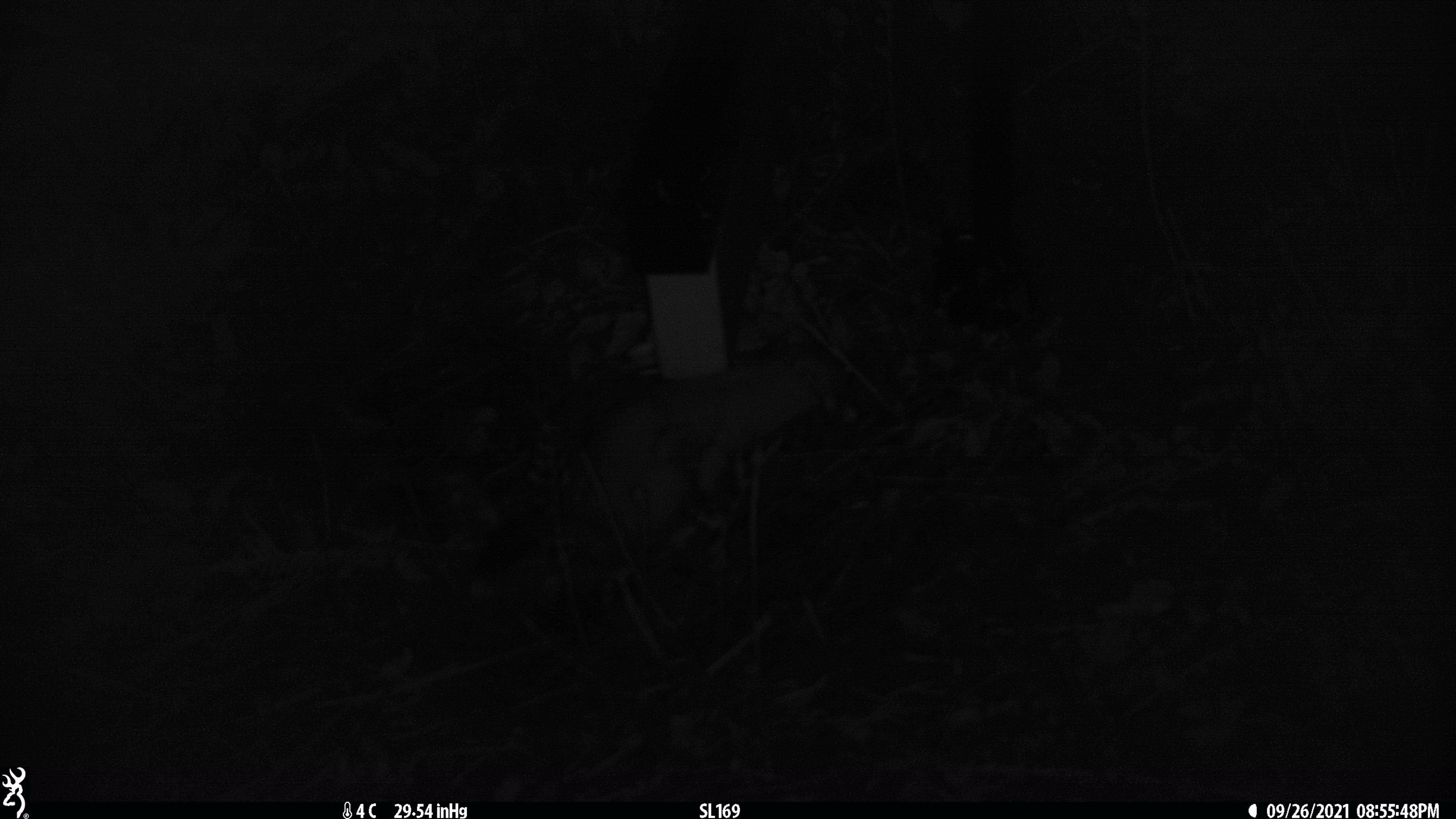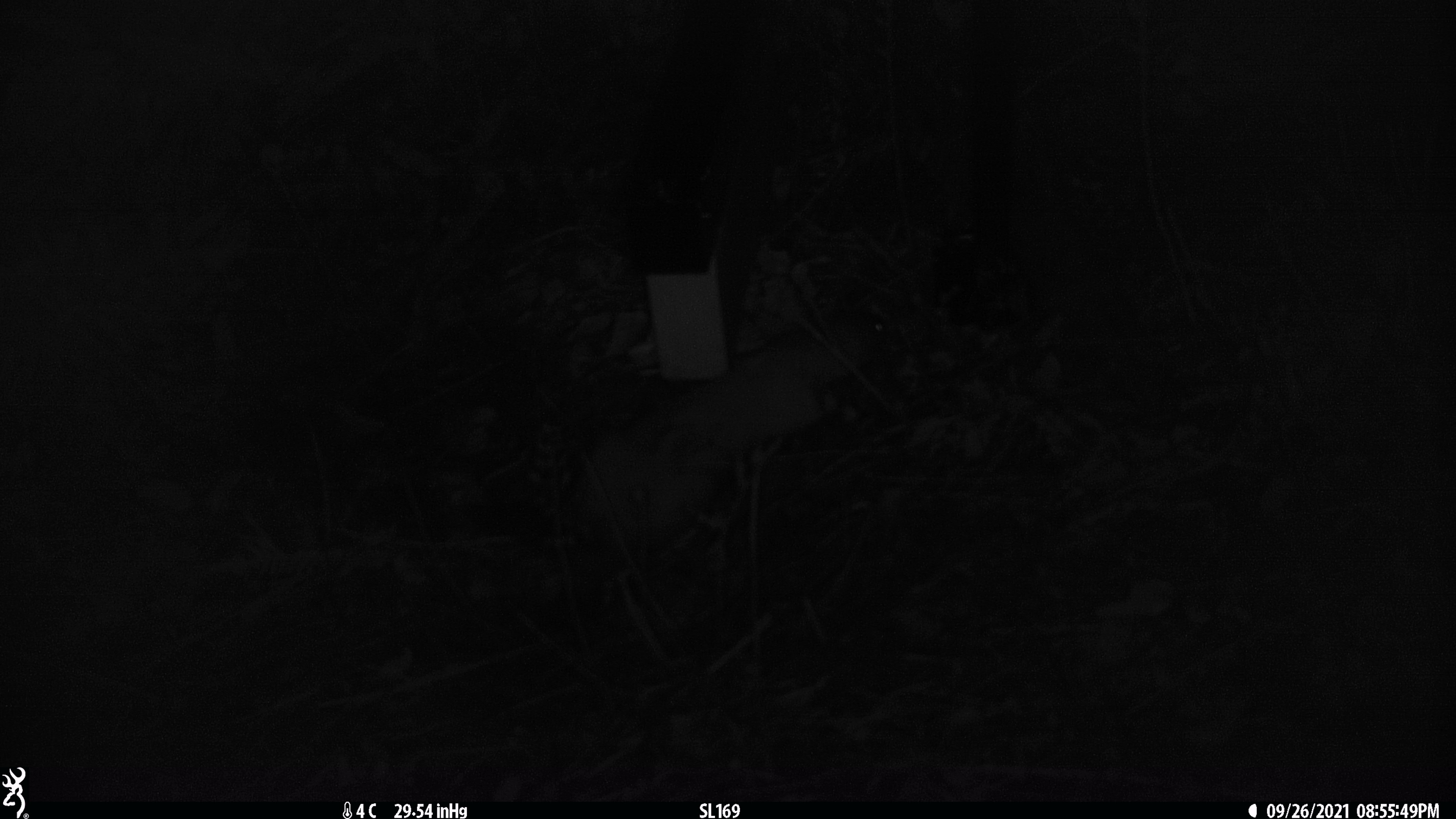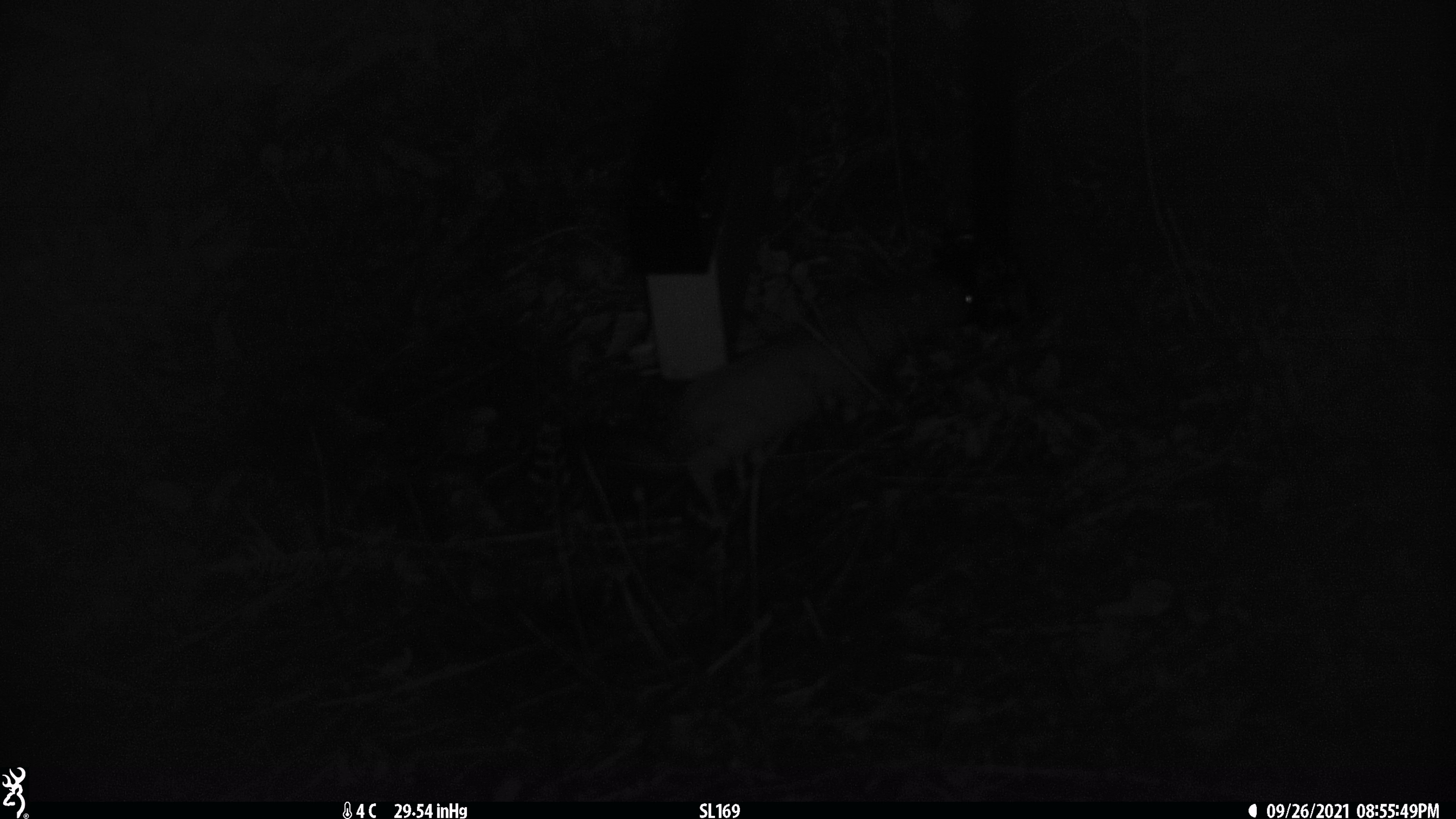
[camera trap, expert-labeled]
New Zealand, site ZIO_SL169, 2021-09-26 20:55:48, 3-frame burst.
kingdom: Animalia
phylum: Chordata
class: Mammalia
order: Carnivora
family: Mustelidae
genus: Mustela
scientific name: Mustela erminea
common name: stoat